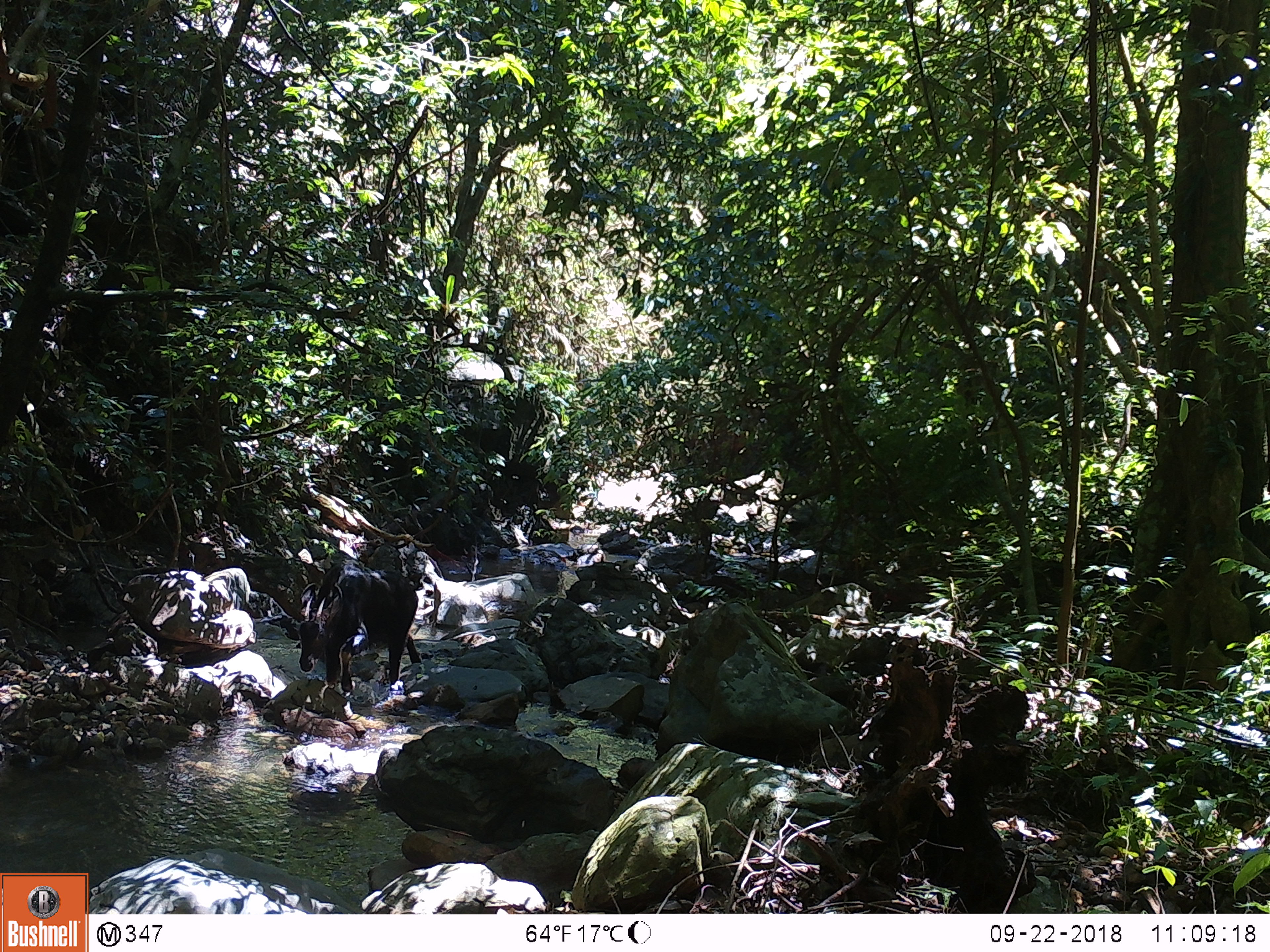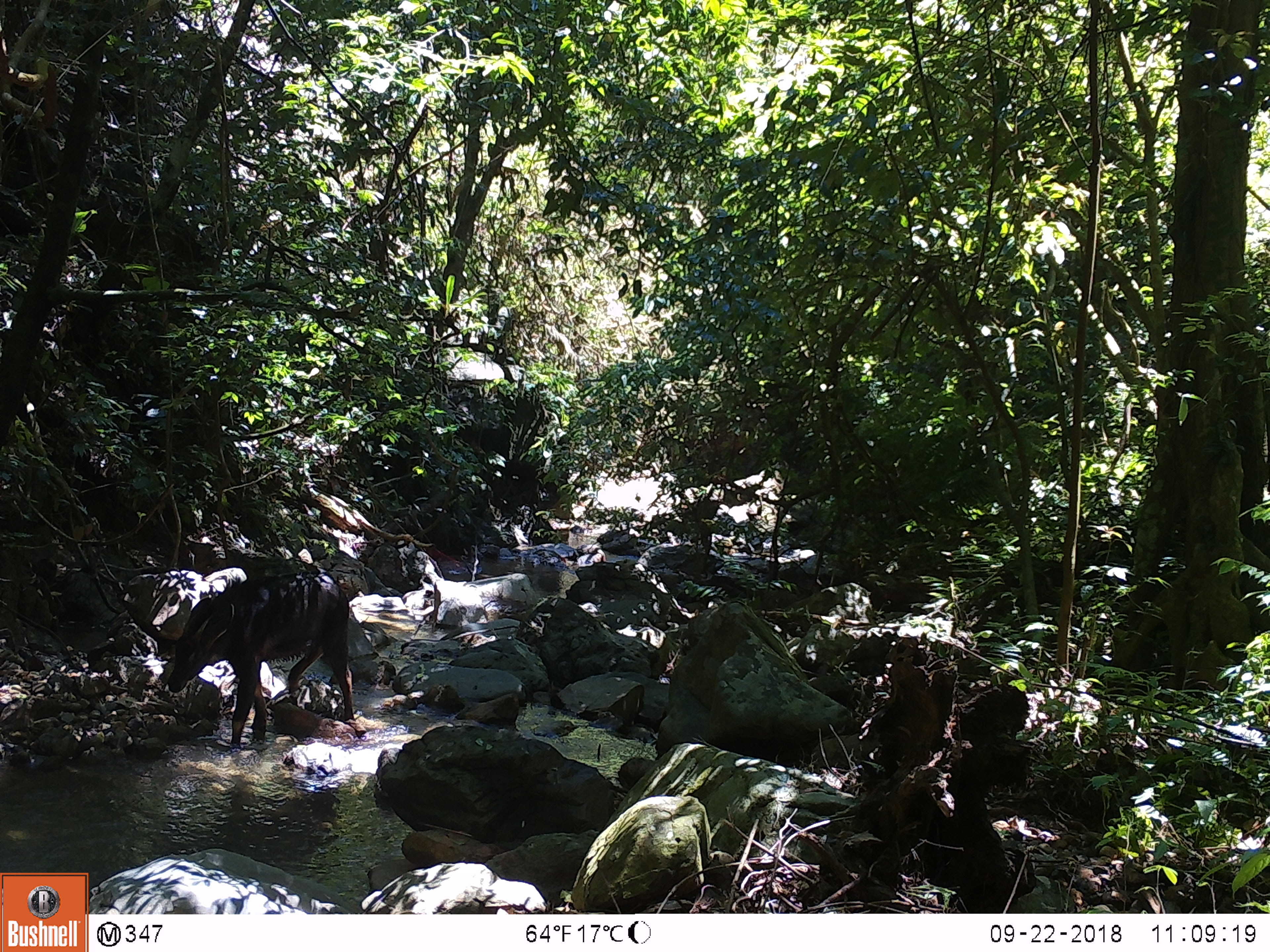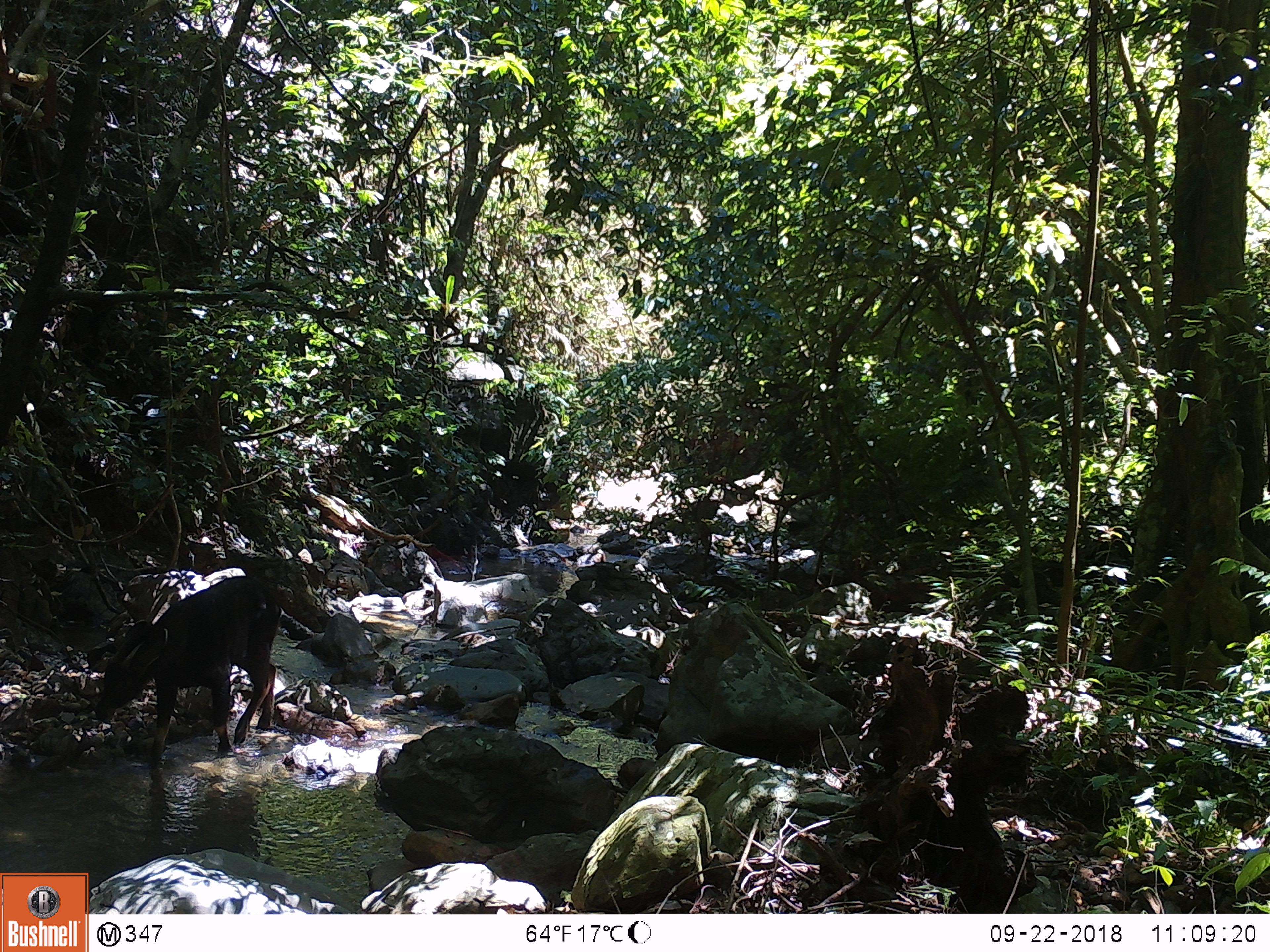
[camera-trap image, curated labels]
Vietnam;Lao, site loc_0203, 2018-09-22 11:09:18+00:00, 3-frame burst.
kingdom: Animalia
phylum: Chordata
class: Mammalia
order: Artiodactyla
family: Bovidae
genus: Capricornis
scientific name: Capricornis sumatraensis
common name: chinese serow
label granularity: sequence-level